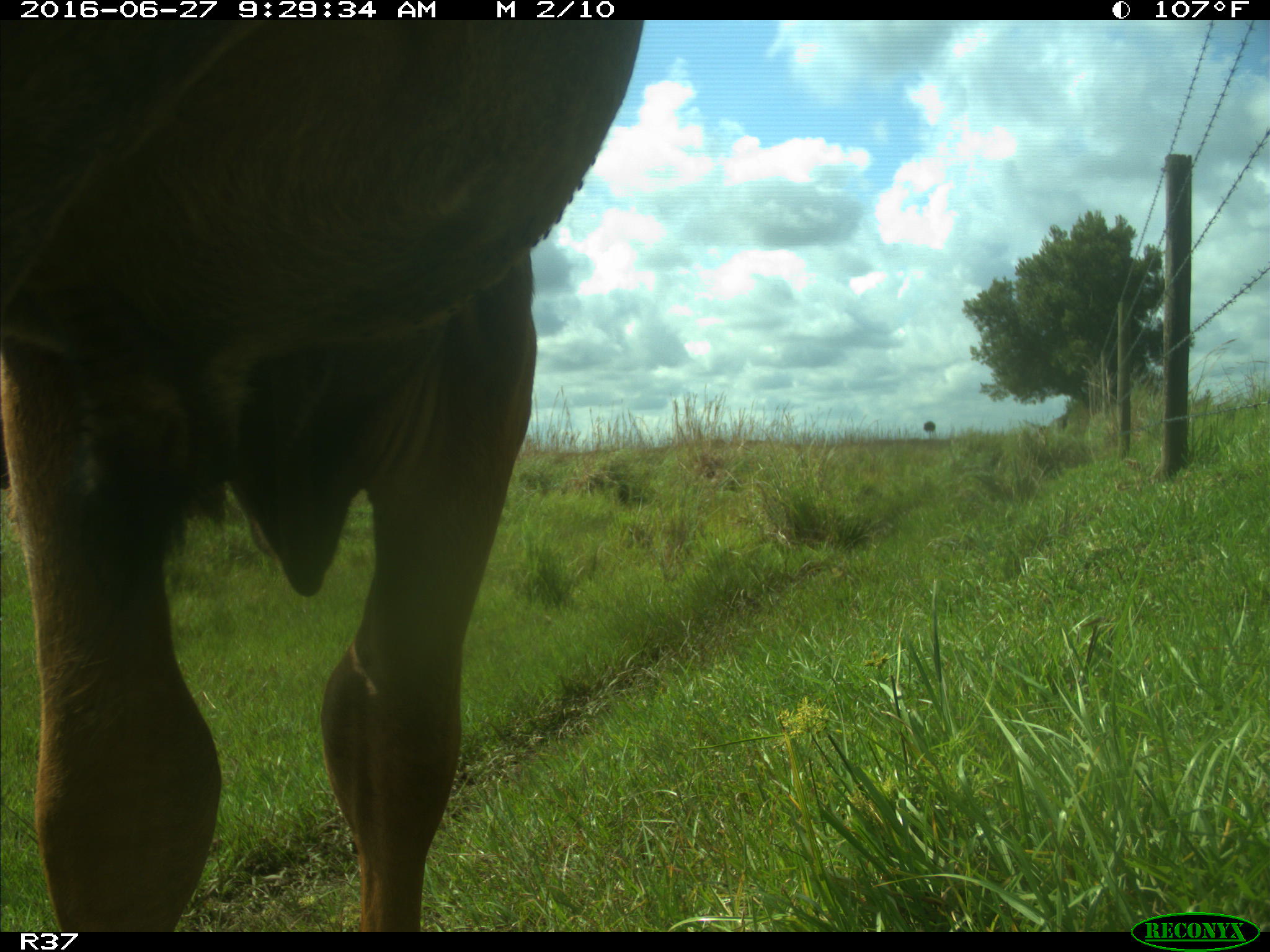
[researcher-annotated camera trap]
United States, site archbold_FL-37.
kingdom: Animalia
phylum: Chordata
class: Mammalia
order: Artiodactyla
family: Bovidae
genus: Bos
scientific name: Bos taurus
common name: domestic cow